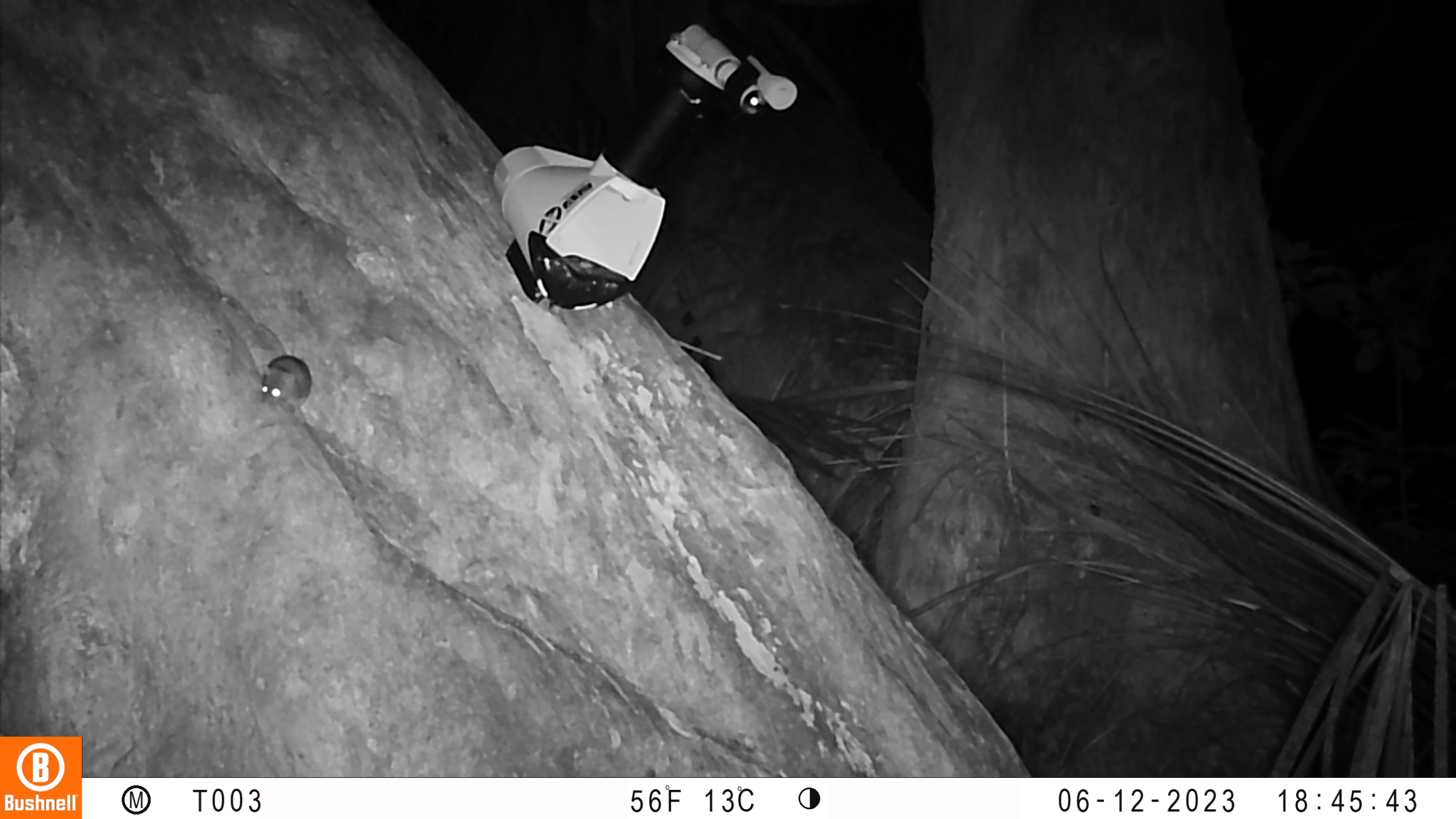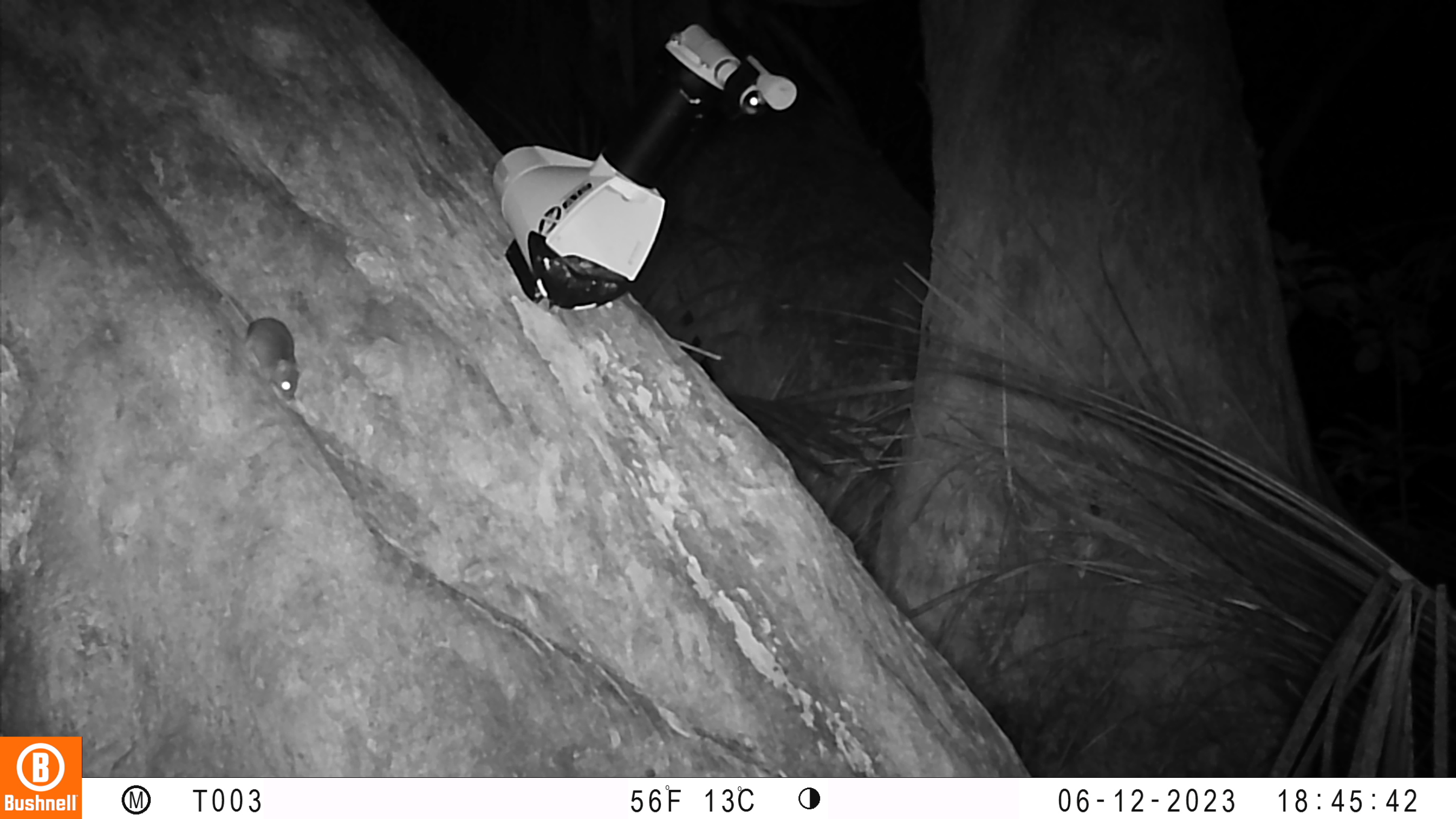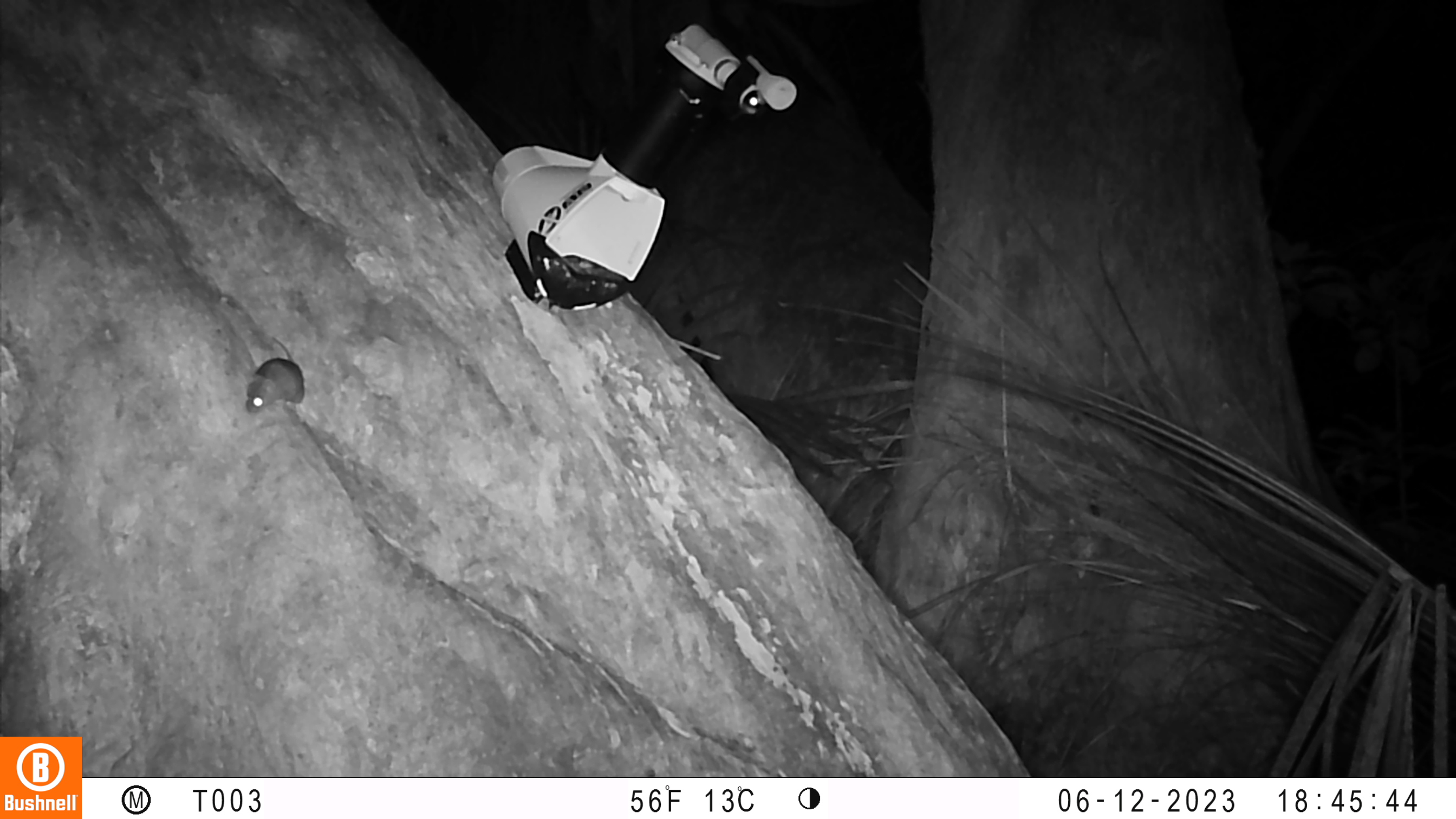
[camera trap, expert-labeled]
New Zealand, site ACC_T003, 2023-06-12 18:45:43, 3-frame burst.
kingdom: Animalia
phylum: Chordata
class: Mammalia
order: Rodentia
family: Muridae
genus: Mus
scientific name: Mus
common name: mouse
Mouse (Mus).